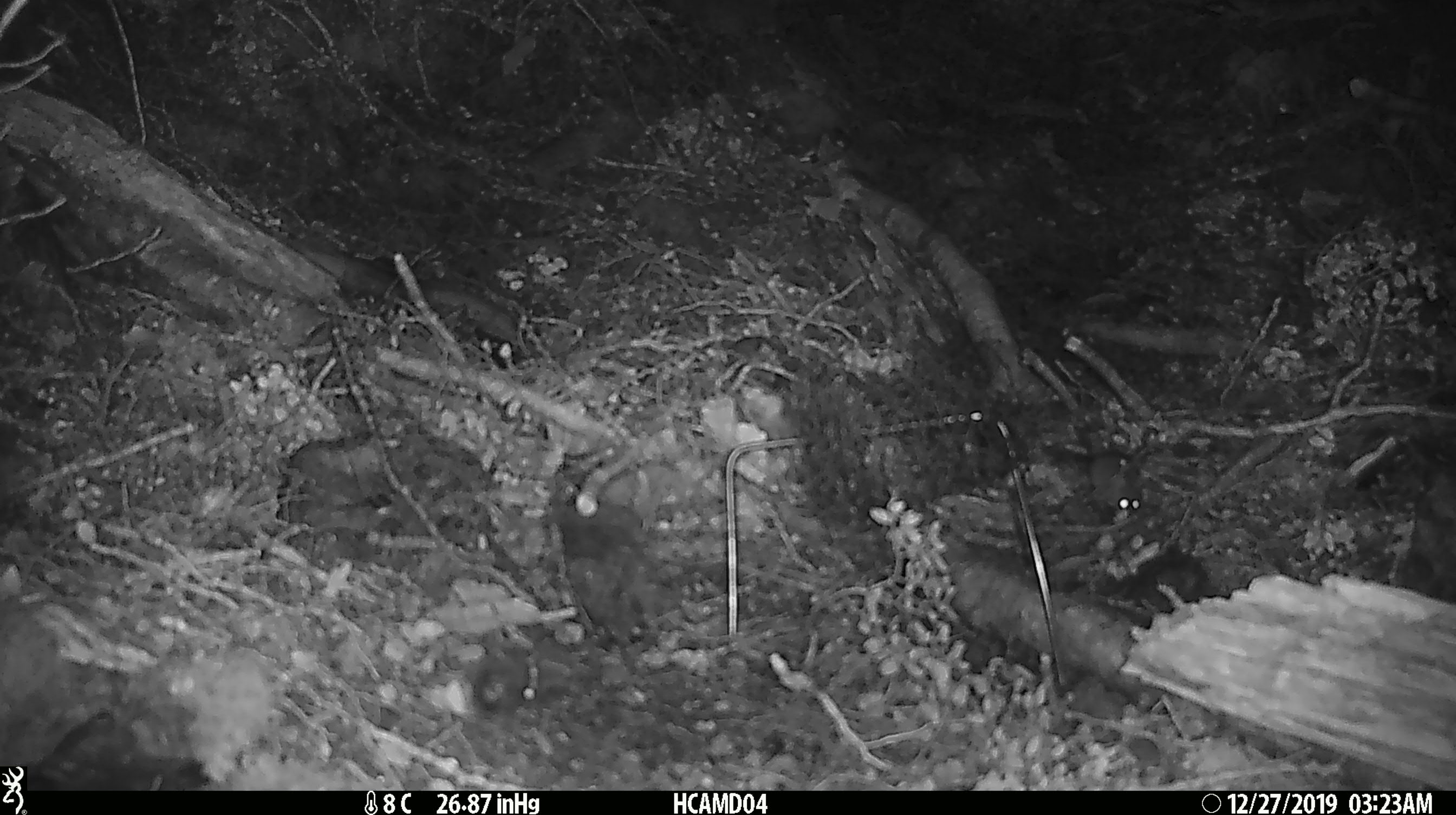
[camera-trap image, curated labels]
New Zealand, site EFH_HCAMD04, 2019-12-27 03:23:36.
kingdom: Animalia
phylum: Chordata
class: Mammalia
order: Rodentia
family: Muridae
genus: Mus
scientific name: Mus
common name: mouse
Mouse (Mus).